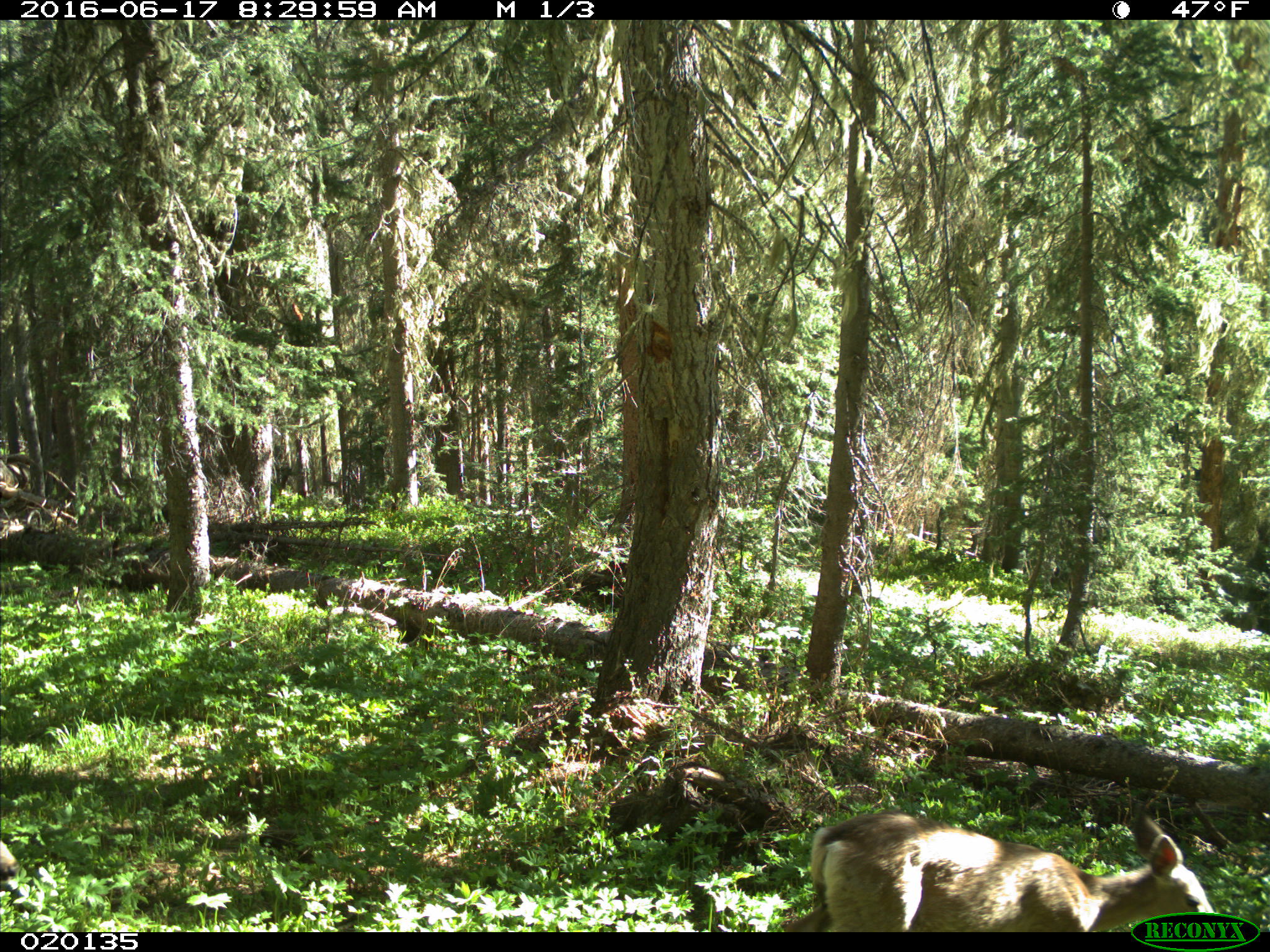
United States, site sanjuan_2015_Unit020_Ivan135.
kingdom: Animalia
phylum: Chordata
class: Mammalia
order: Artiodactyla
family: Cervidae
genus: Odocoileus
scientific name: Odocoileus hemionus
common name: mule deer